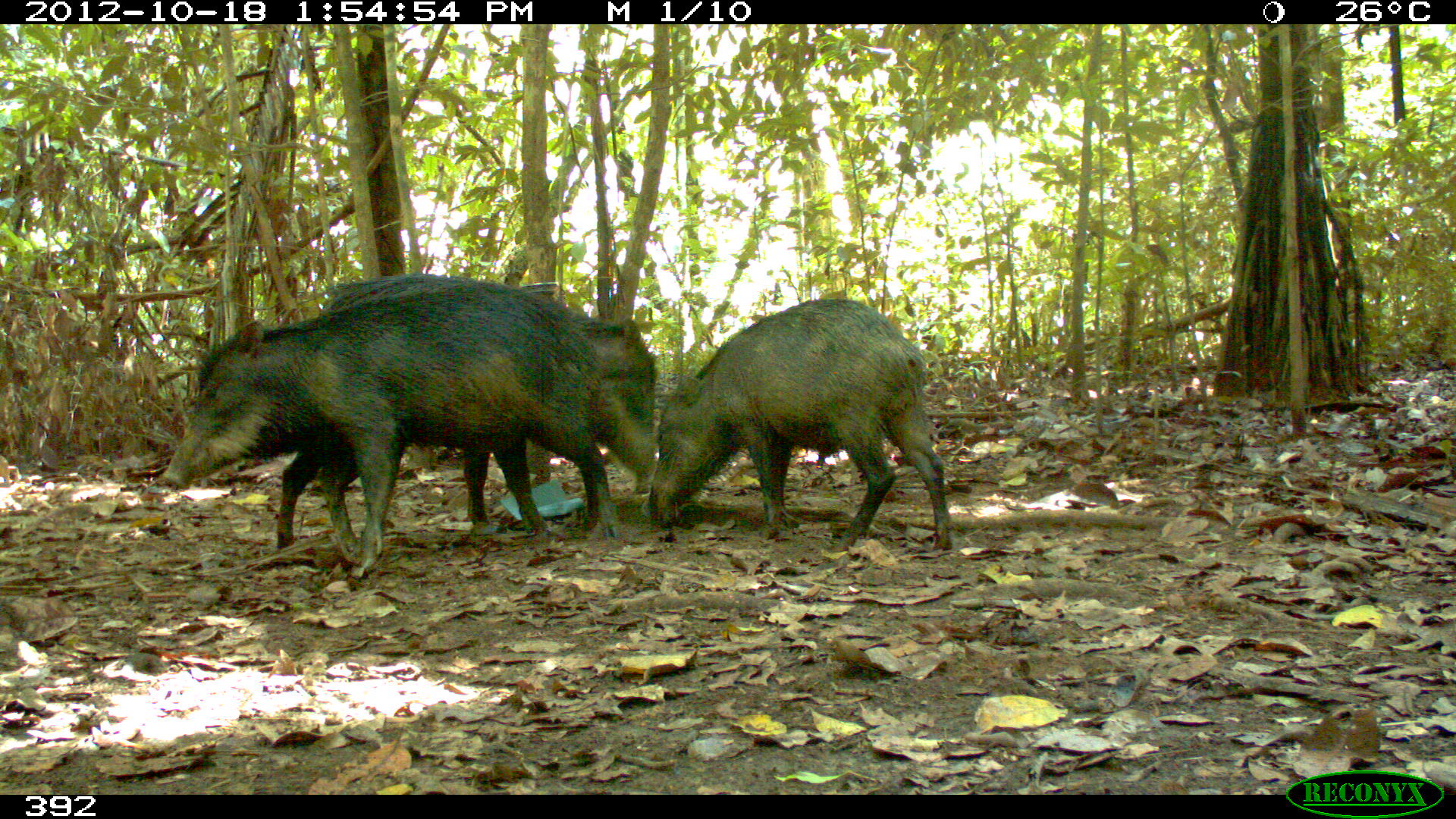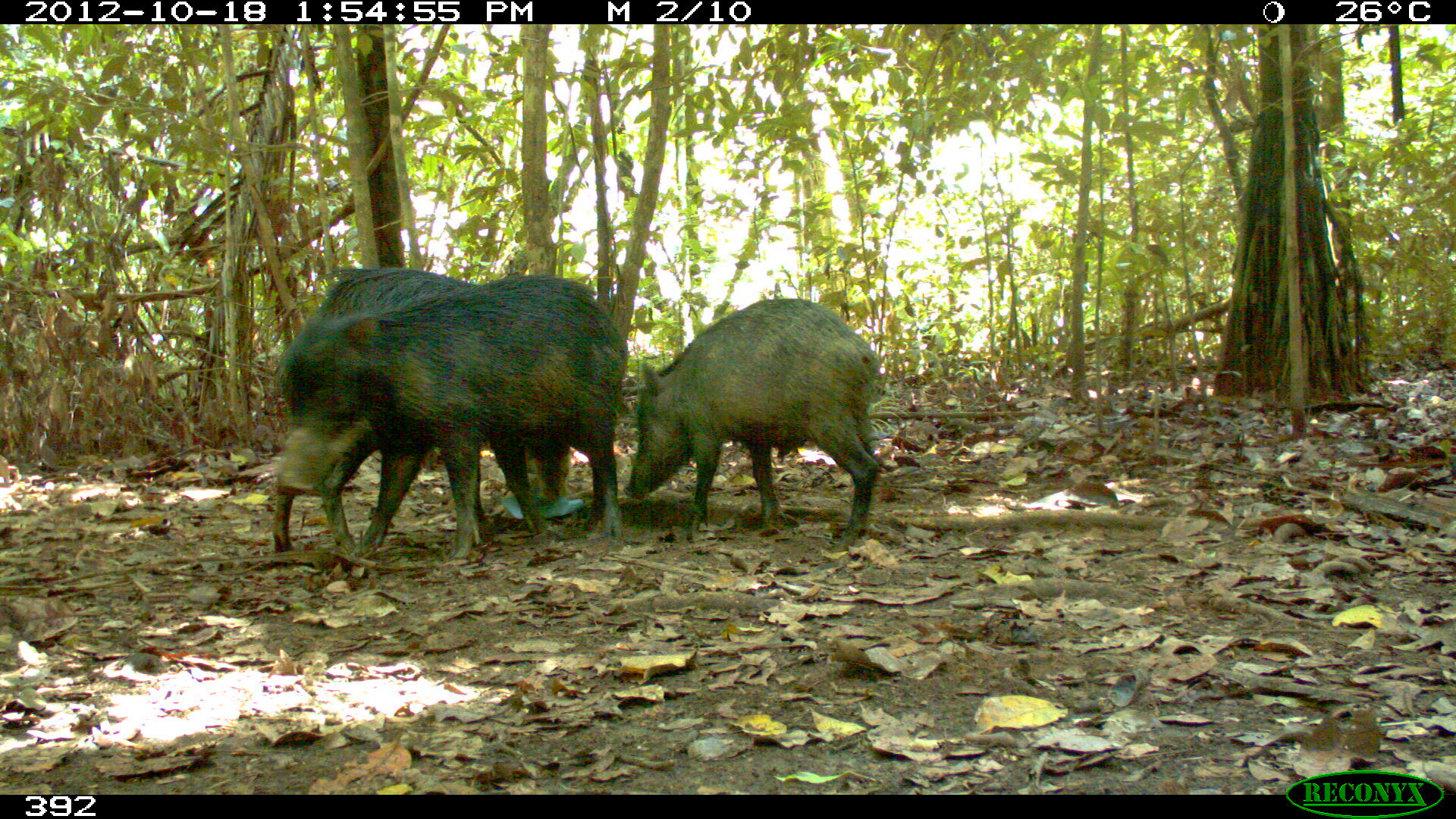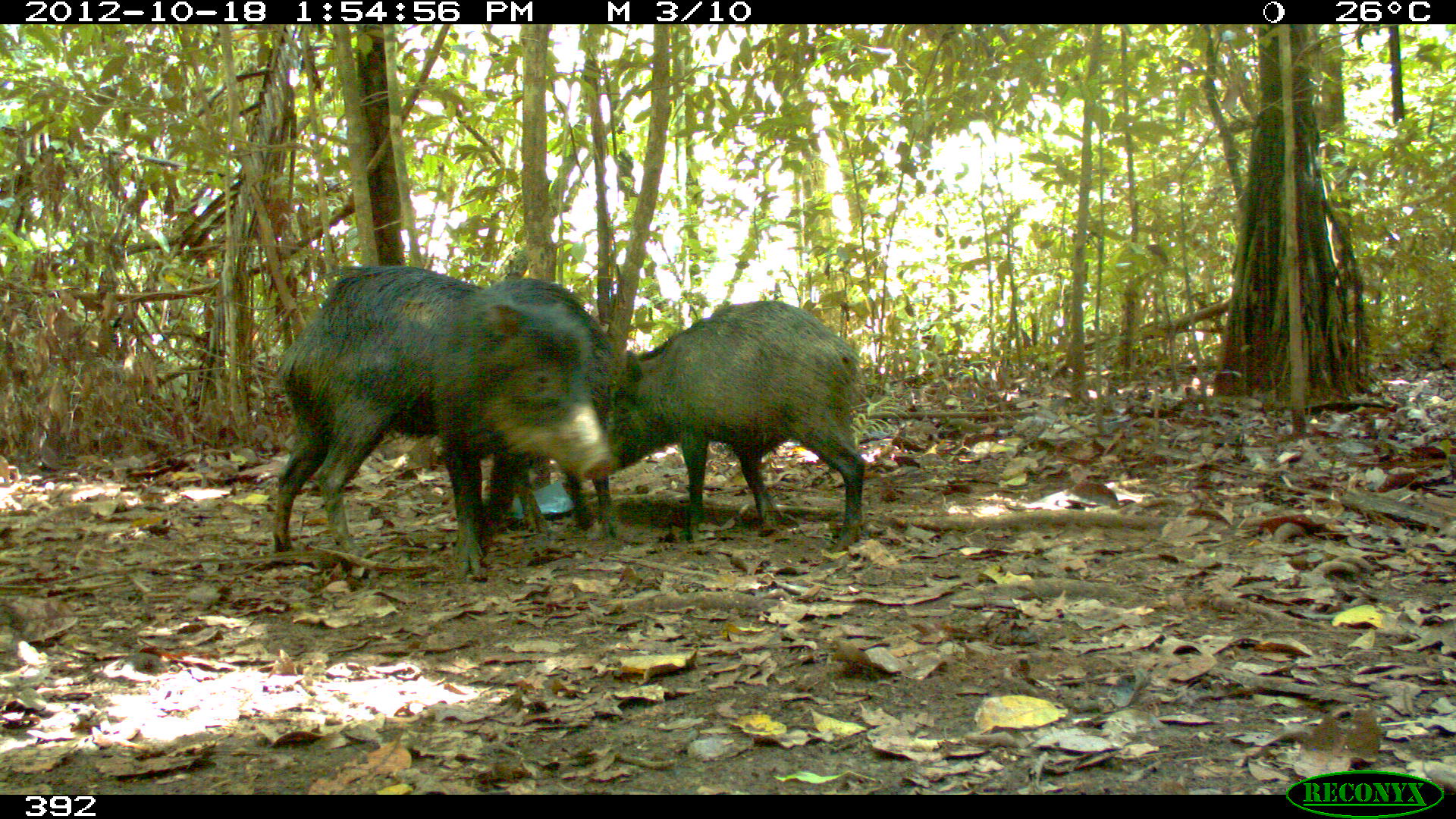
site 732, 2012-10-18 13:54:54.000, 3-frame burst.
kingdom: Animalia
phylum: Chordata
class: Mammalia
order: Artiodactyla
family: Tayassuidae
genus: Tayassu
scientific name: Tayassu pecari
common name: white-lipped peccary